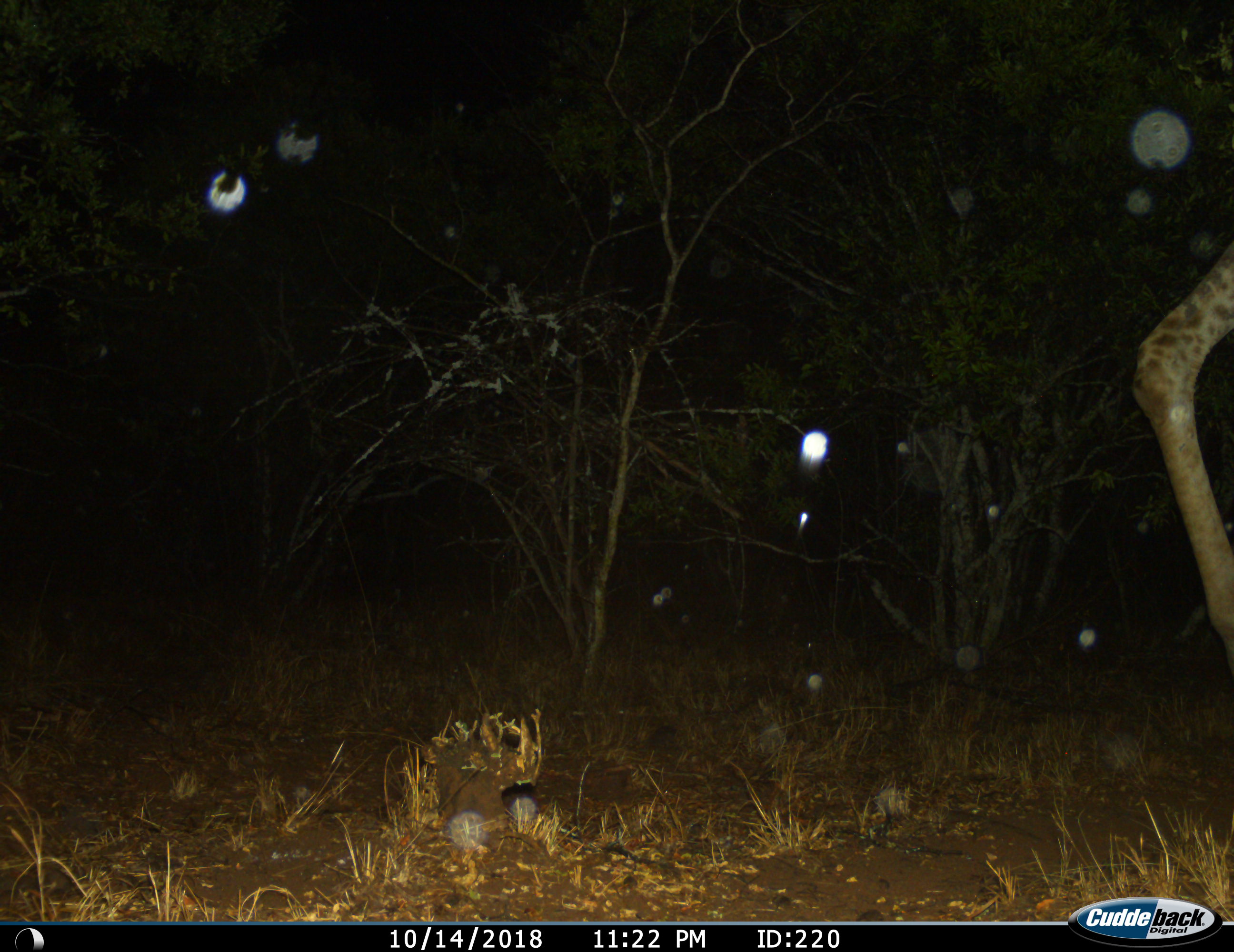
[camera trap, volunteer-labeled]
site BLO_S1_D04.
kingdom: Animalia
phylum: Chordata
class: Mammalia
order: Artiodactyla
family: Giraffidae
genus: Giraffa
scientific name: Giraffa camelopardalis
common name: giraffe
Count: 1.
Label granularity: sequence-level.